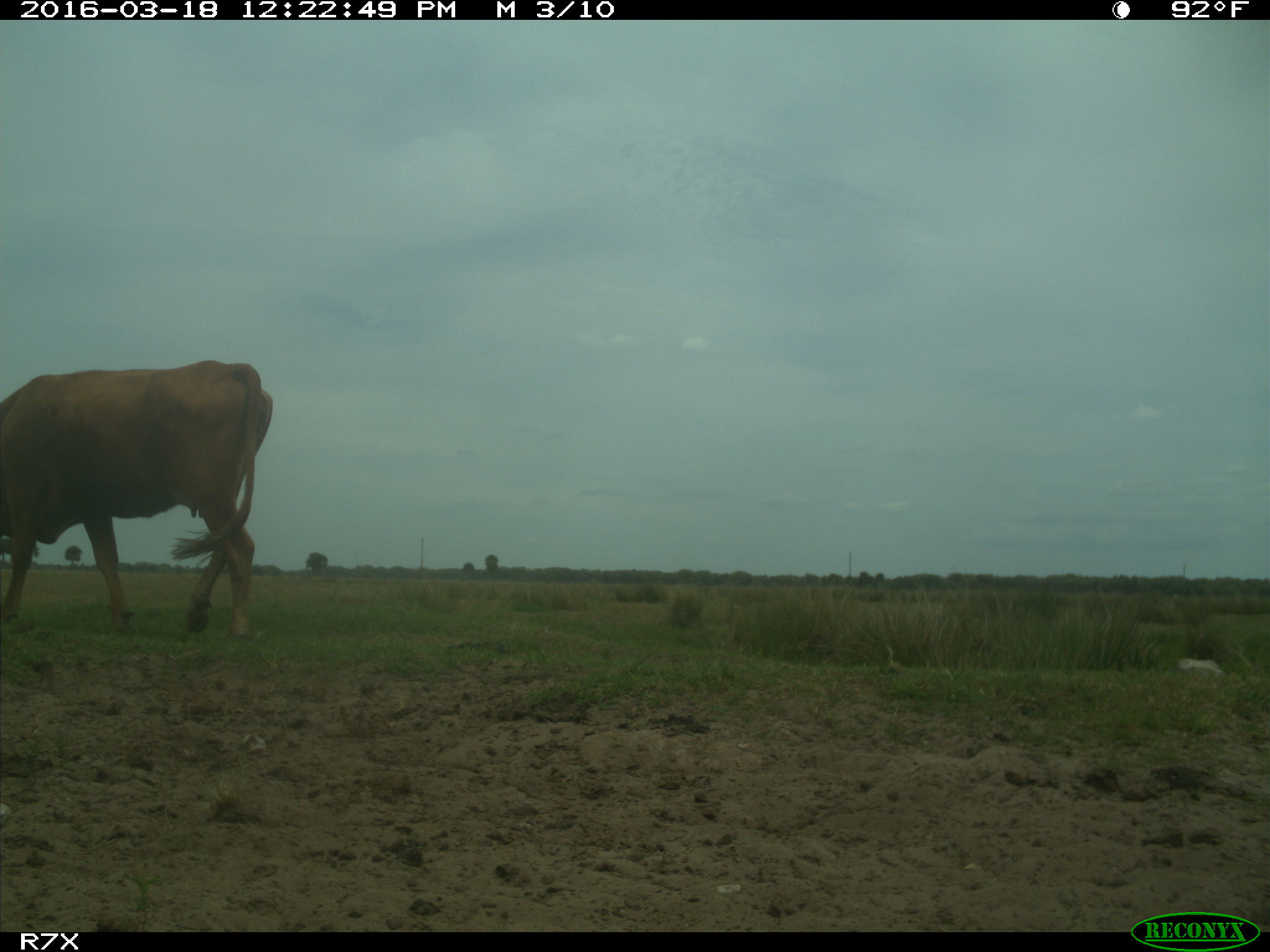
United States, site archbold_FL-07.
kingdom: Animalia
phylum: Chordata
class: Mammalia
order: Artiodactyla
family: Bovidae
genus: Bos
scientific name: Bos taurus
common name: domestic cow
Bos taurus (domestic cow).